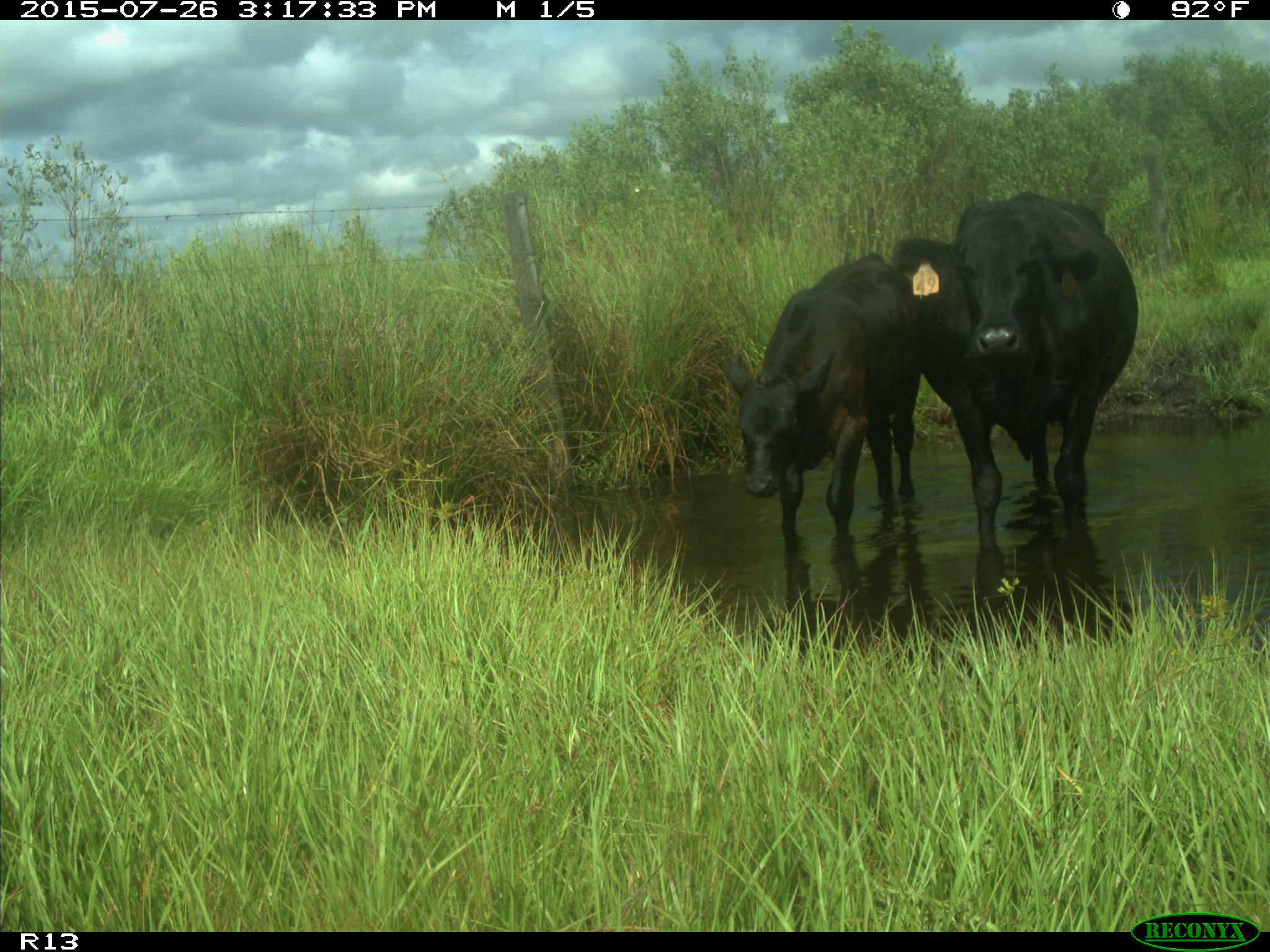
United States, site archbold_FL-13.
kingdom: Animalia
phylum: Chordata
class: Mammalia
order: Artiodactyla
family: Bovidae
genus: Bos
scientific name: Bos taurus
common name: domestic cow